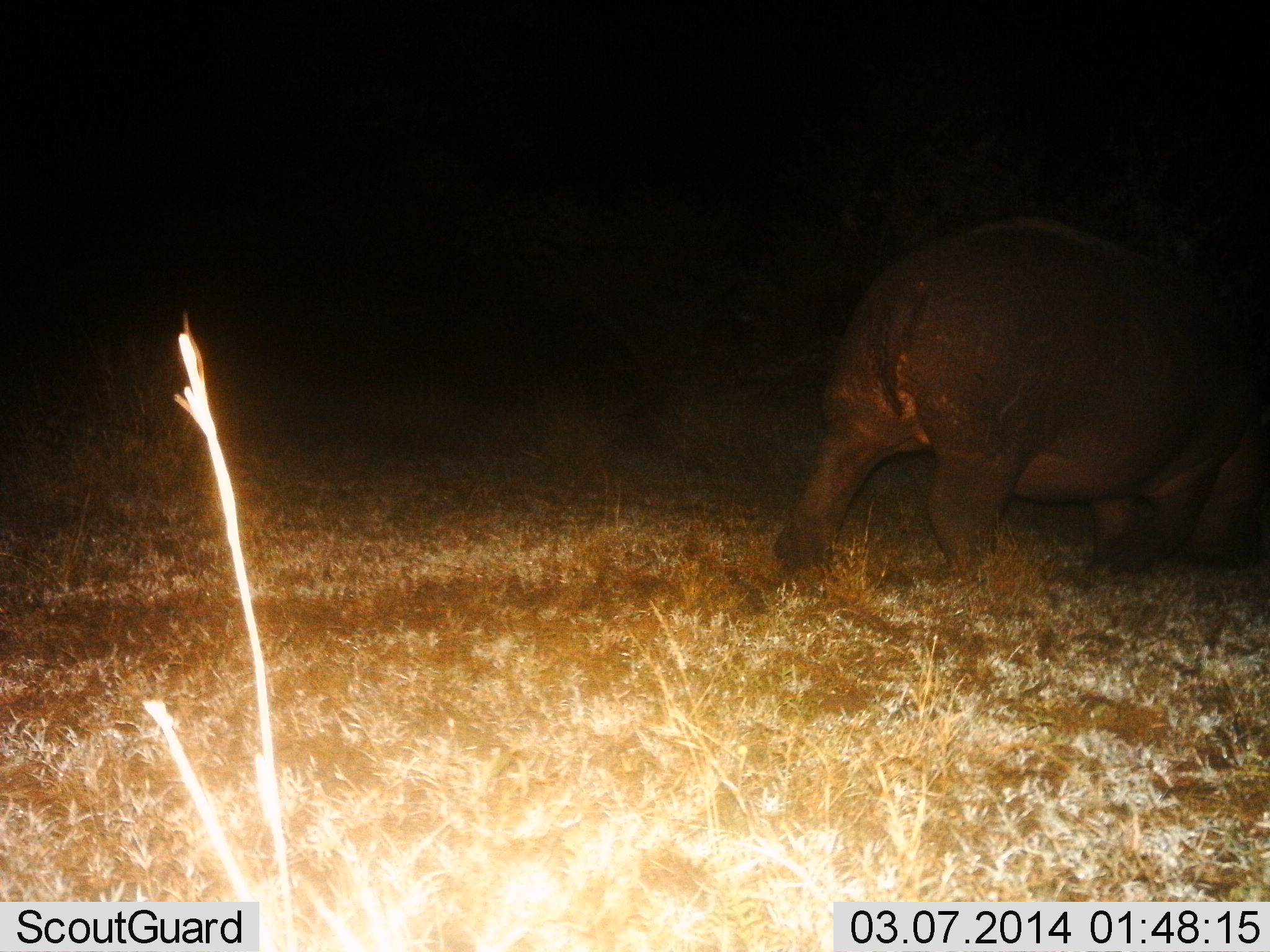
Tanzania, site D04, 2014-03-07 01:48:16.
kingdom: Animalia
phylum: Chordata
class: Mammalia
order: Artiodactyla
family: Hippopotamidae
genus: Hippopotamus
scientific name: Hippopotamus amphibius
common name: hippopotamus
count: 1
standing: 20%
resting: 0%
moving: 80%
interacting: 0%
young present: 0%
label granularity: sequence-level